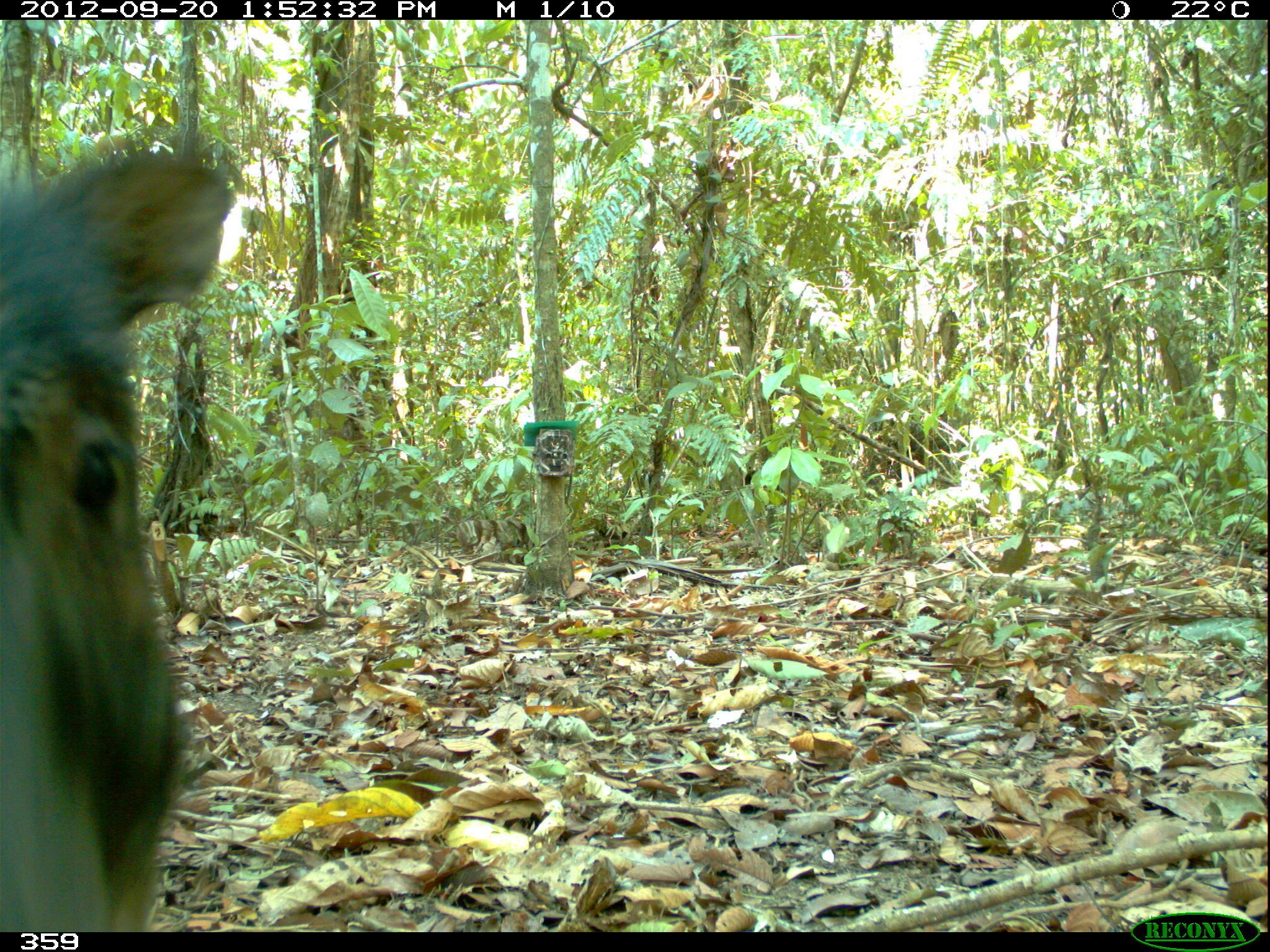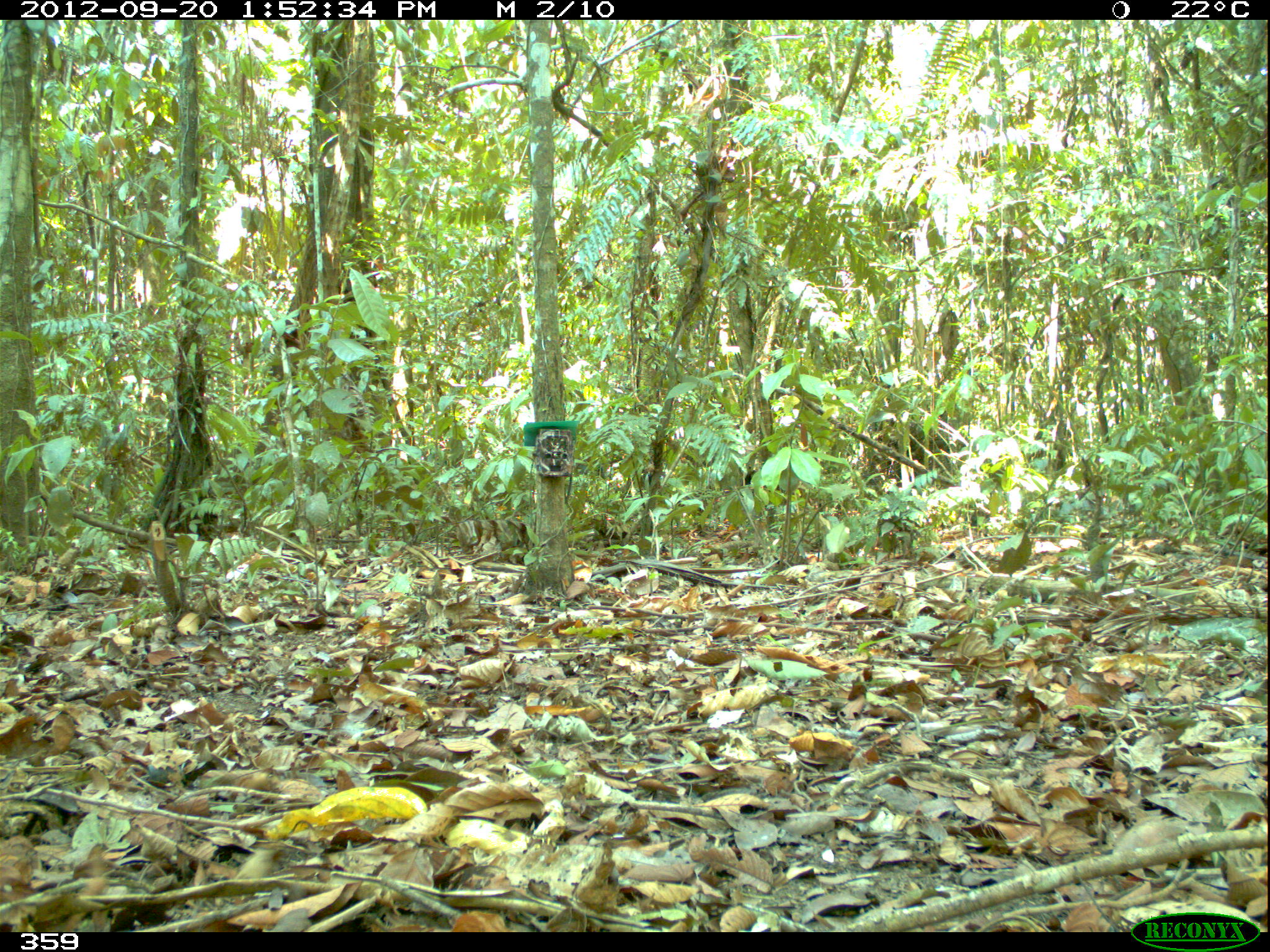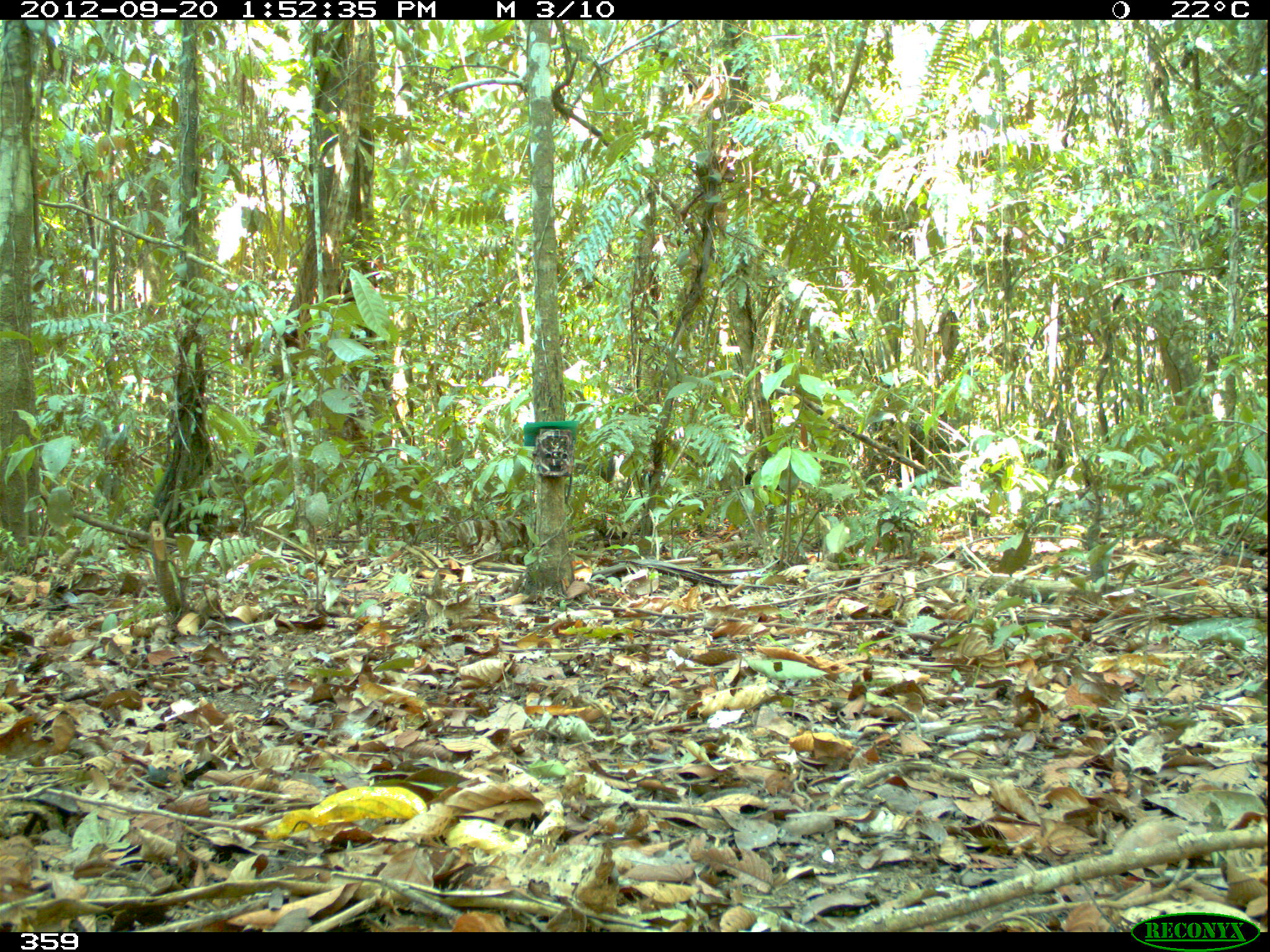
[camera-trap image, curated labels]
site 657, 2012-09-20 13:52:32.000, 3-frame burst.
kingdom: Animalia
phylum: Chordata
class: Mammalia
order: Artiodactyla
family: Tayassuidae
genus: Tayassu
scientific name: Tayassu pecari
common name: white-lipped peccary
Tayassu pecari (white-lipped peccary).